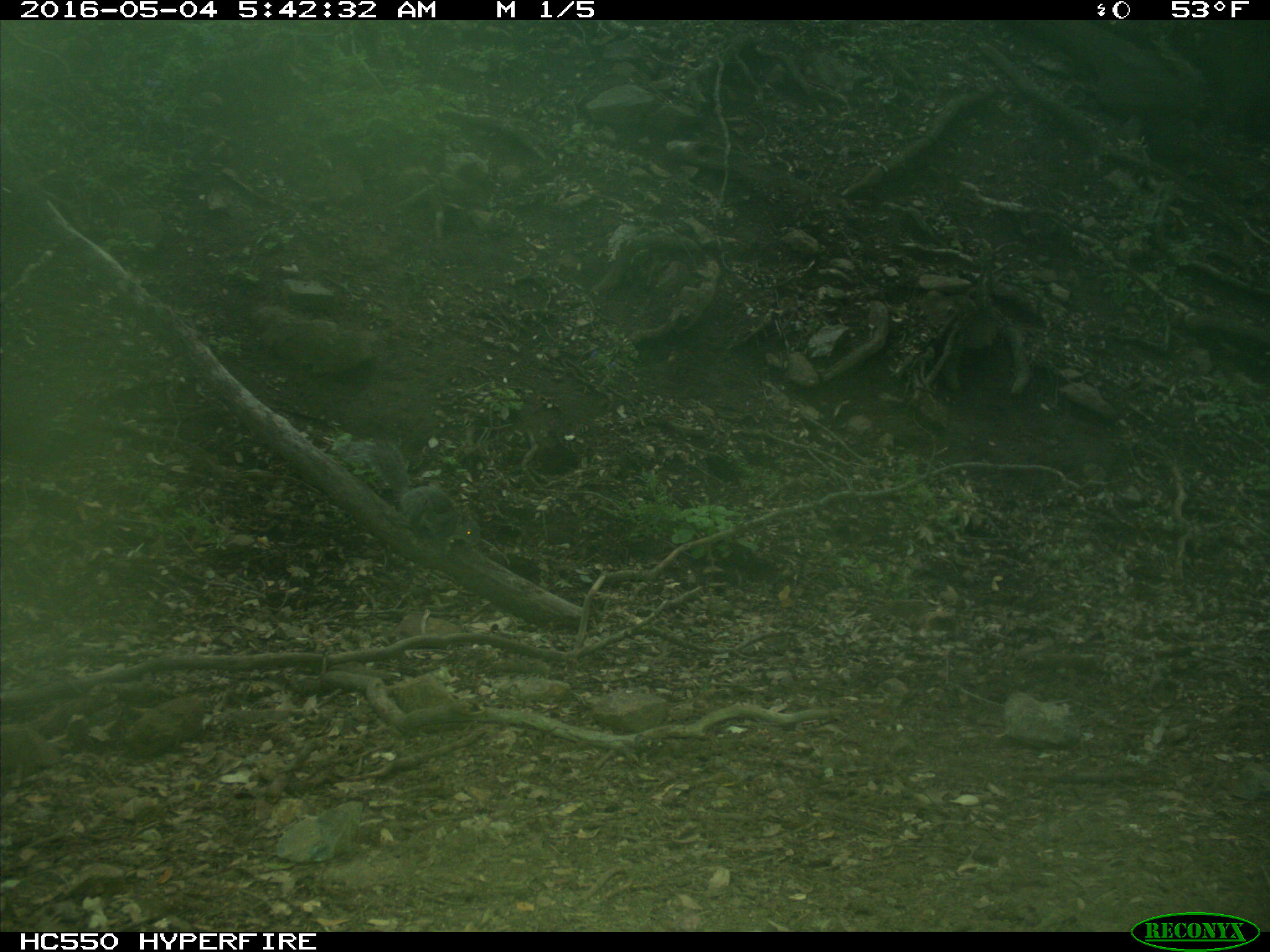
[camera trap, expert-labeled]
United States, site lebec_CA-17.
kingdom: Animalia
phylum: Chordata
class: Mammalia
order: Rodentia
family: Sciuridae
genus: Sciurus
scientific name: Sciurus carolinensis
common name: eastern gray squirrel